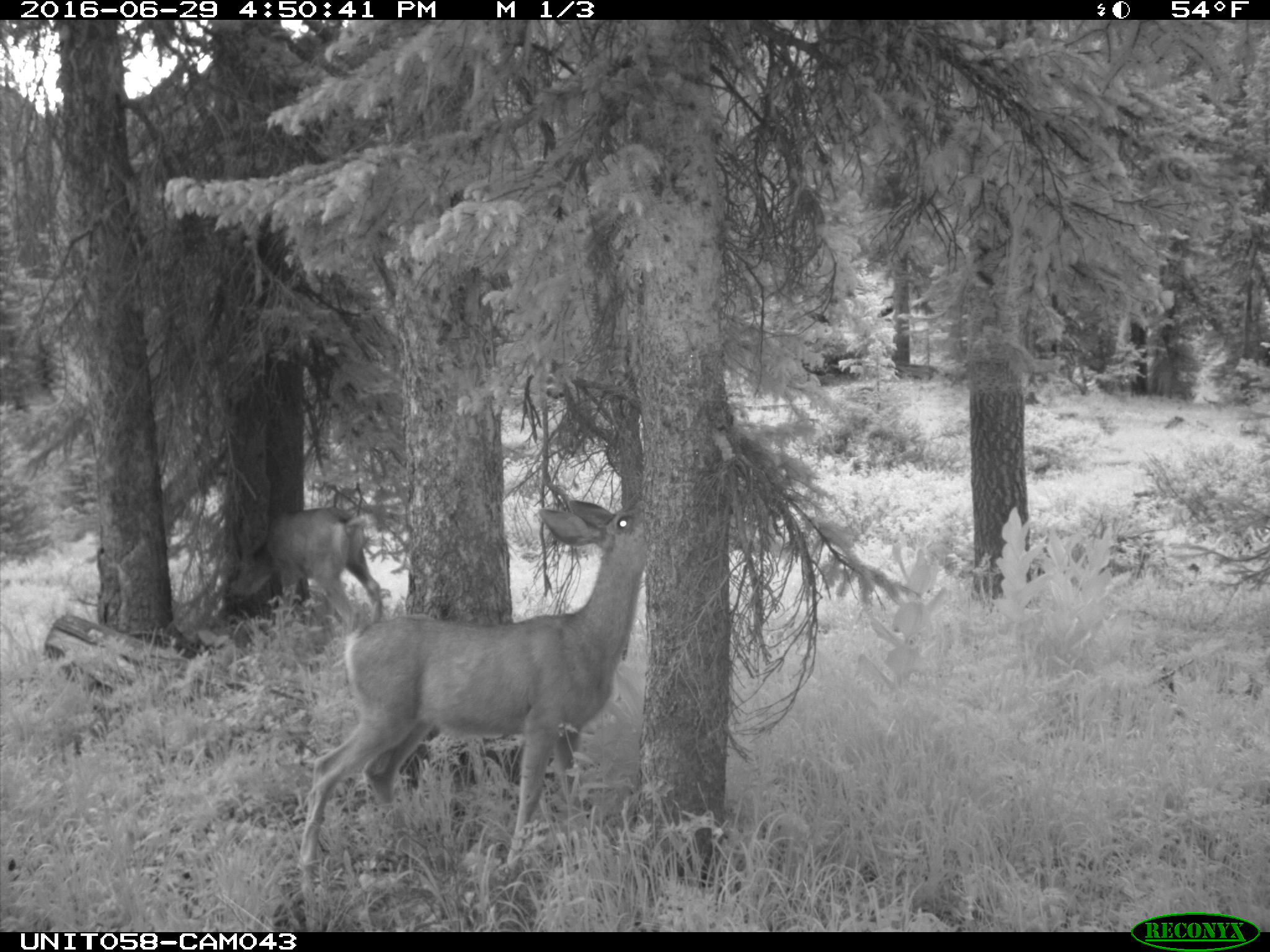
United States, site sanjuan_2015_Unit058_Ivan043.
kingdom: Animalia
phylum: Chordata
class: Mammalia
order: Artiodactyla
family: Cervidae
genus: Odocoileus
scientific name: Odocoileus hemionus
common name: mule deer